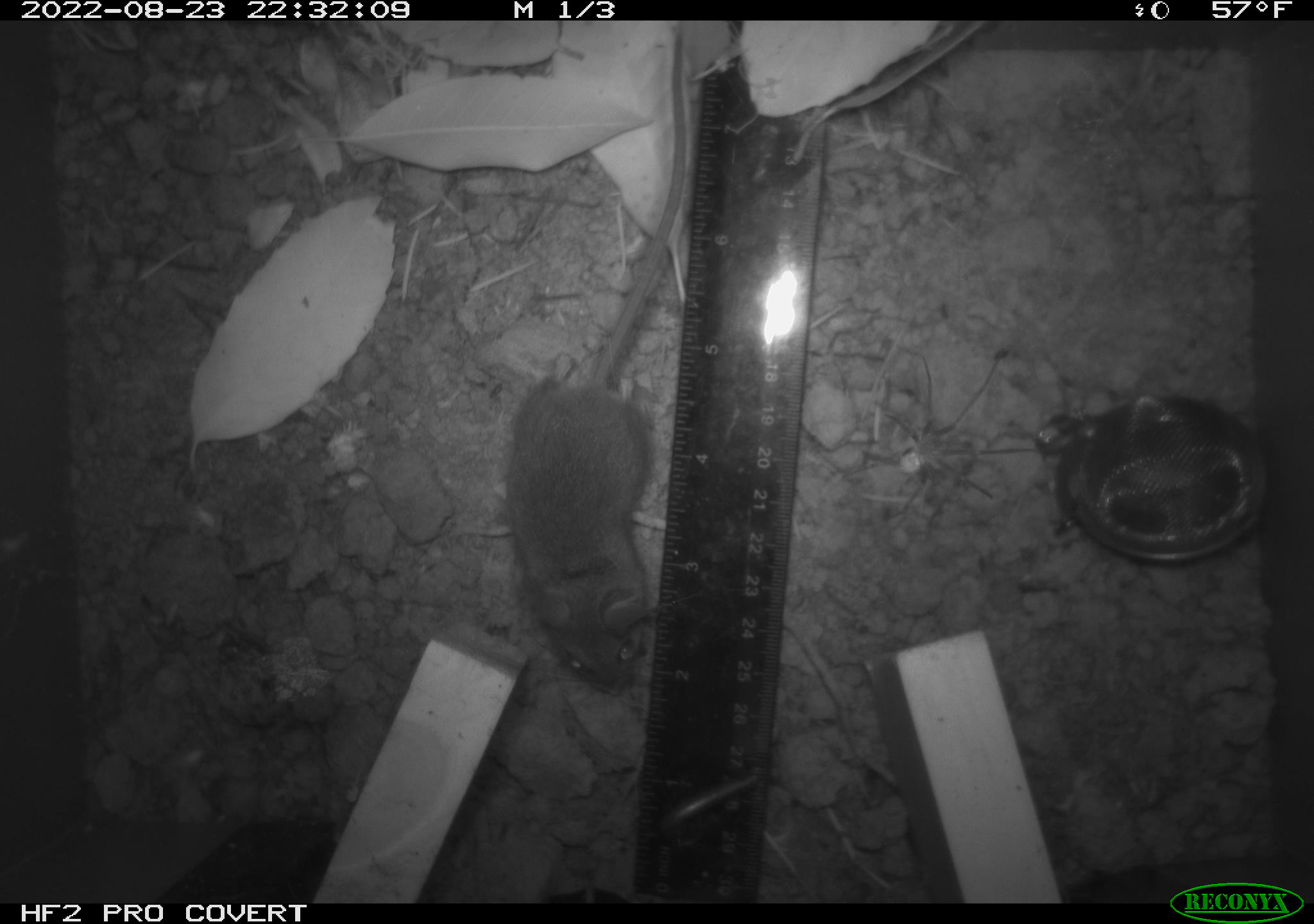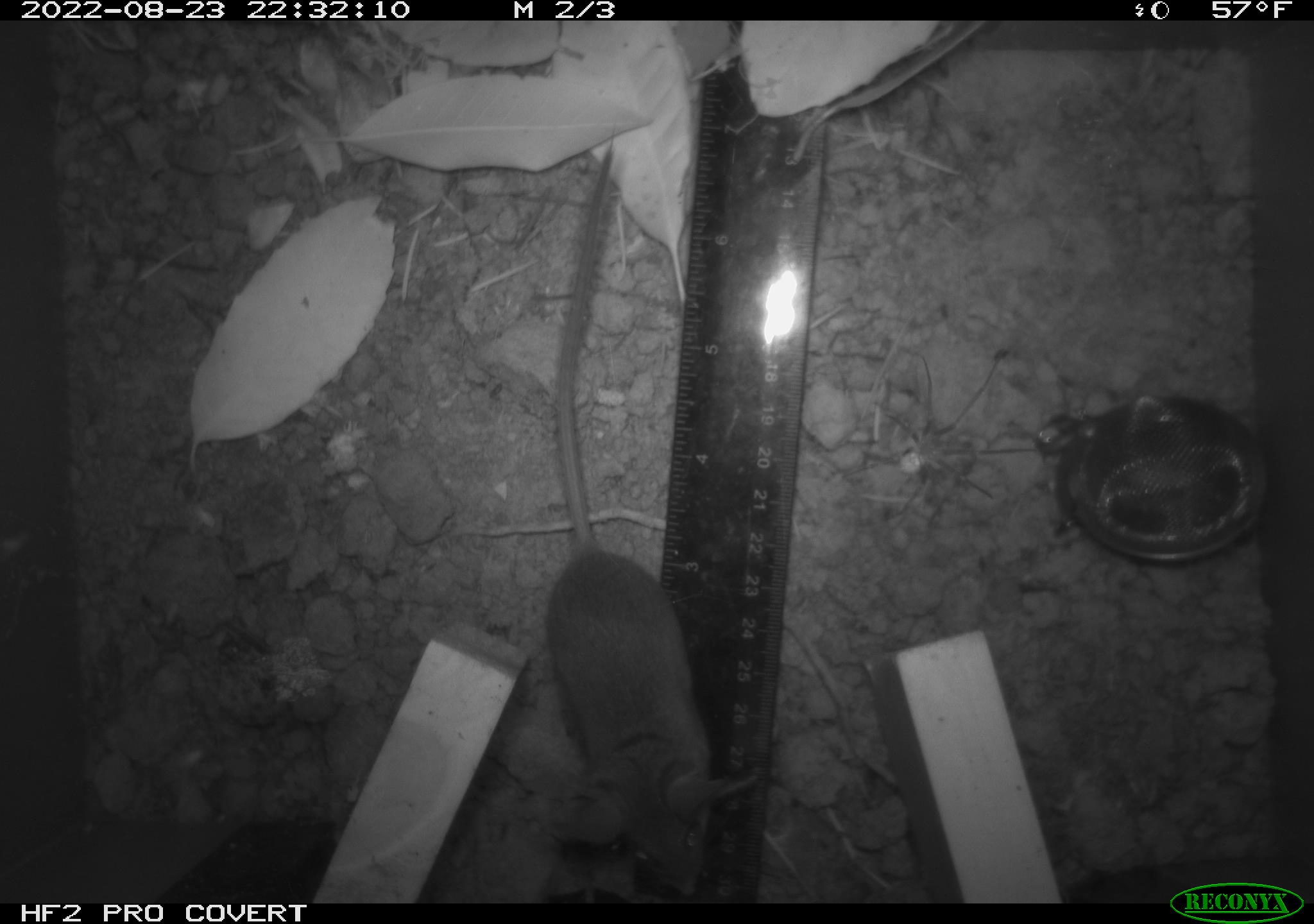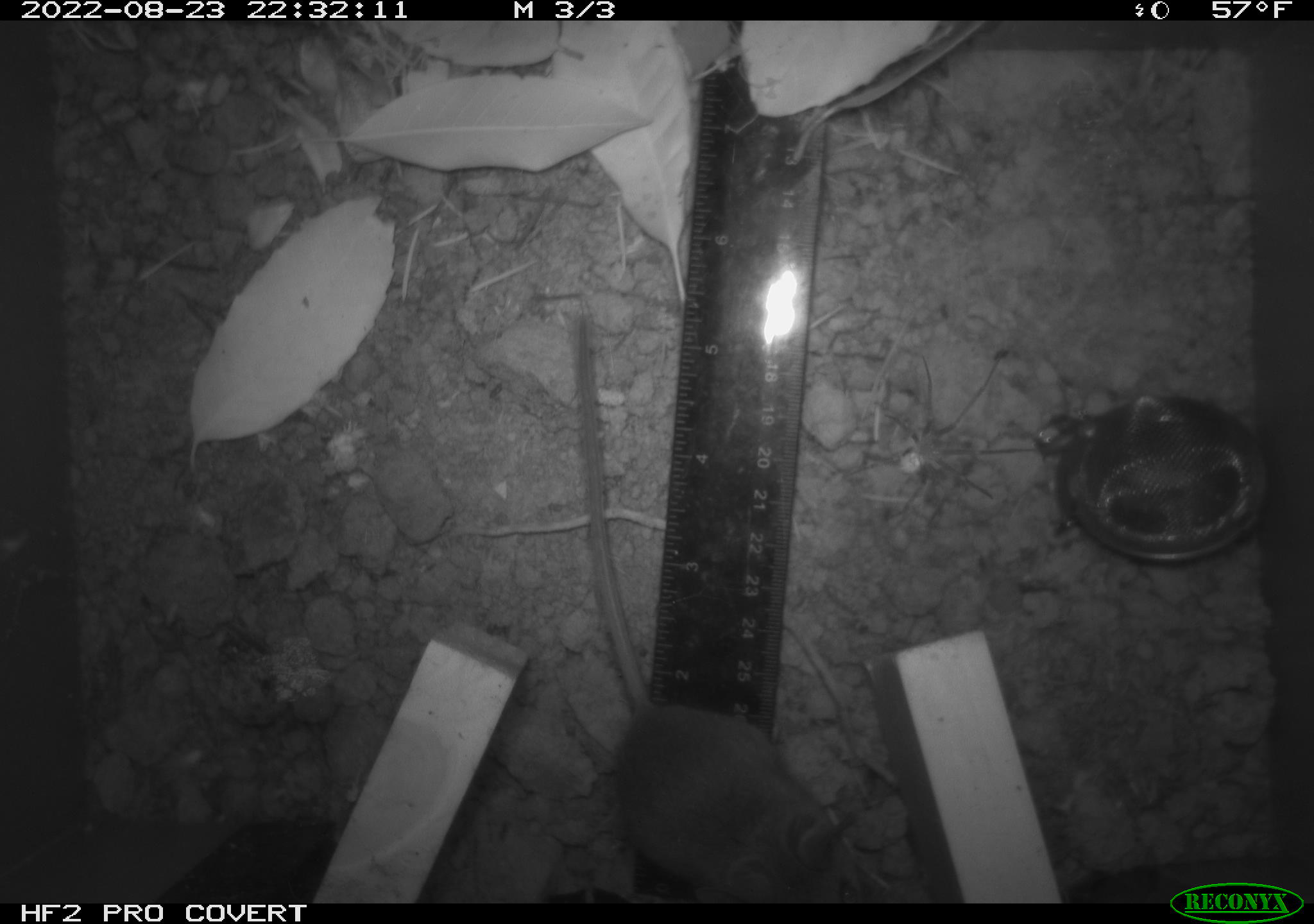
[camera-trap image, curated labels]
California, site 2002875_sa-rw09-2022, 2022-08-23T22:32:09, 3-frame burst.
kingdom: Animalia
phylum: Chordata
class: Mammalia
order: Rodentia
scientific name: Rodentia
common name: rodent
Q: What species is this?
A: Rodent (Rodentia).